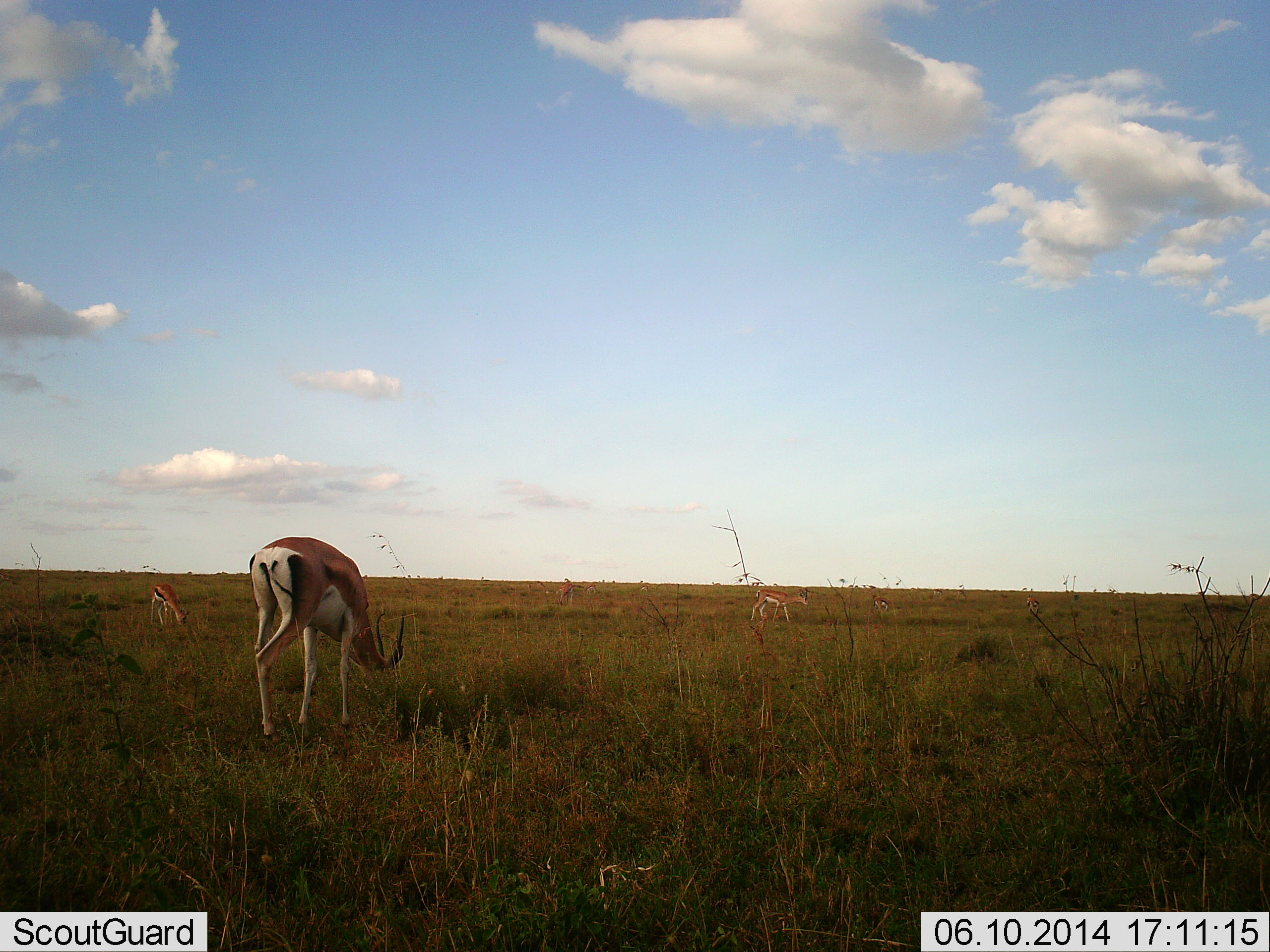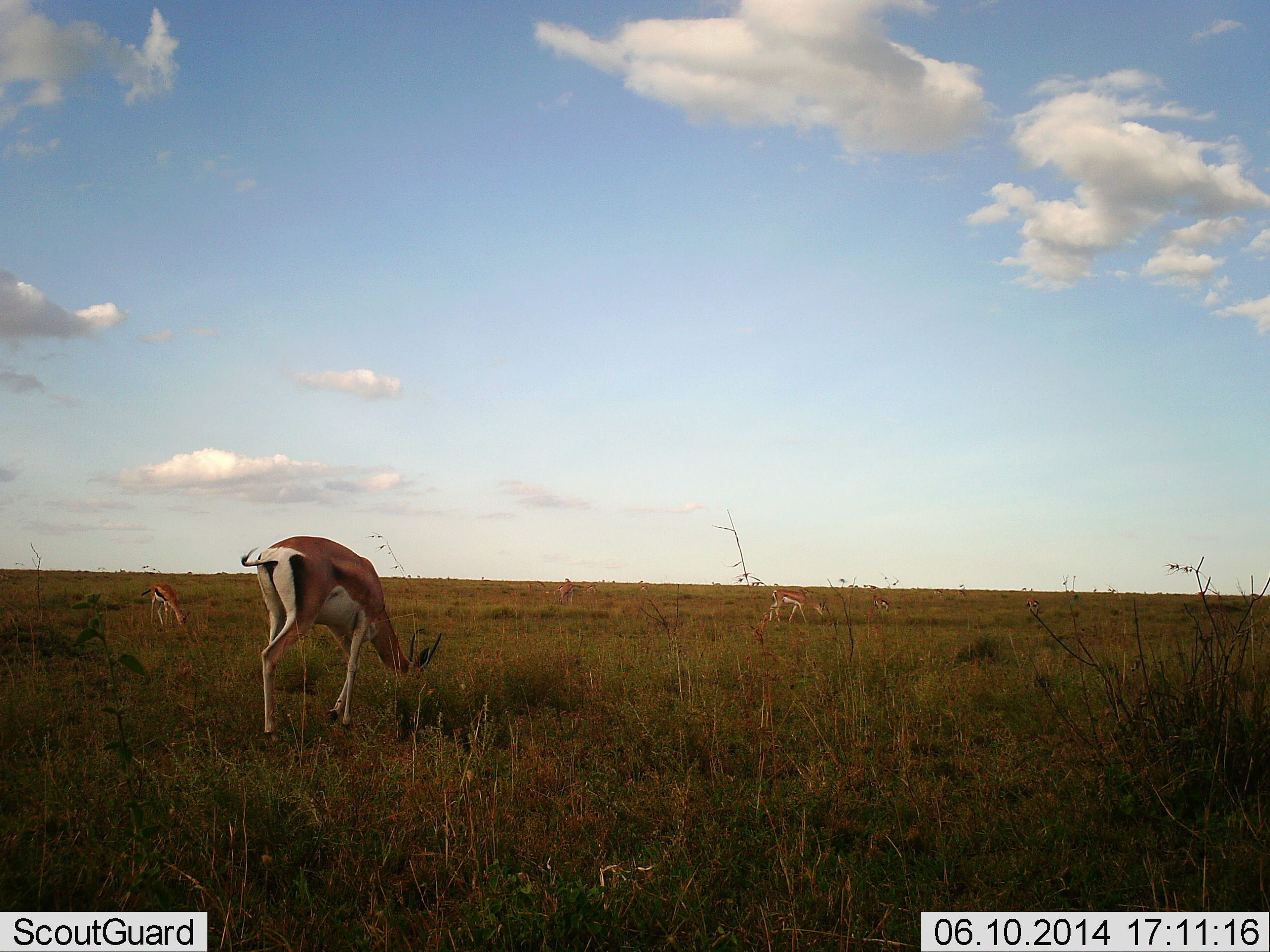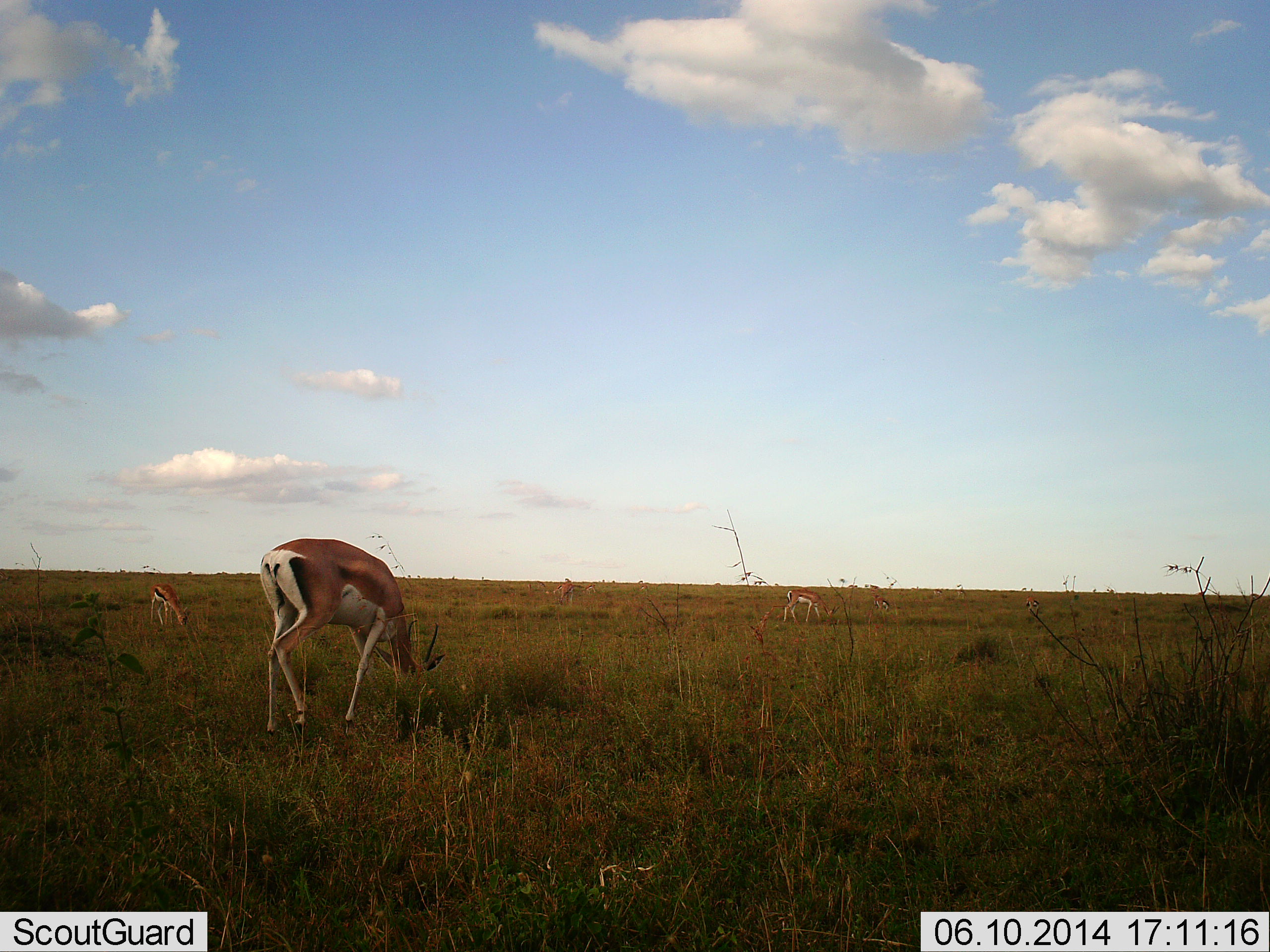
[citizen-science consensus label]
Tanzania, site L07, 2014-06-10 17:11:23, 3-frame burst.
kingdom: Animalia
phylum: Chordata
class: Mammalia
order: Artiodactyla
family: Bovidae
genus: Eudorcas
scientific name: Eudorcas thomsonii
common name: thomson's gazelle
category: gazellethomsons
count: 3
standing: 31%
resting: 0%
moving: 19%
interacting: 0%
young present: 0%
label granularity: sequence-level